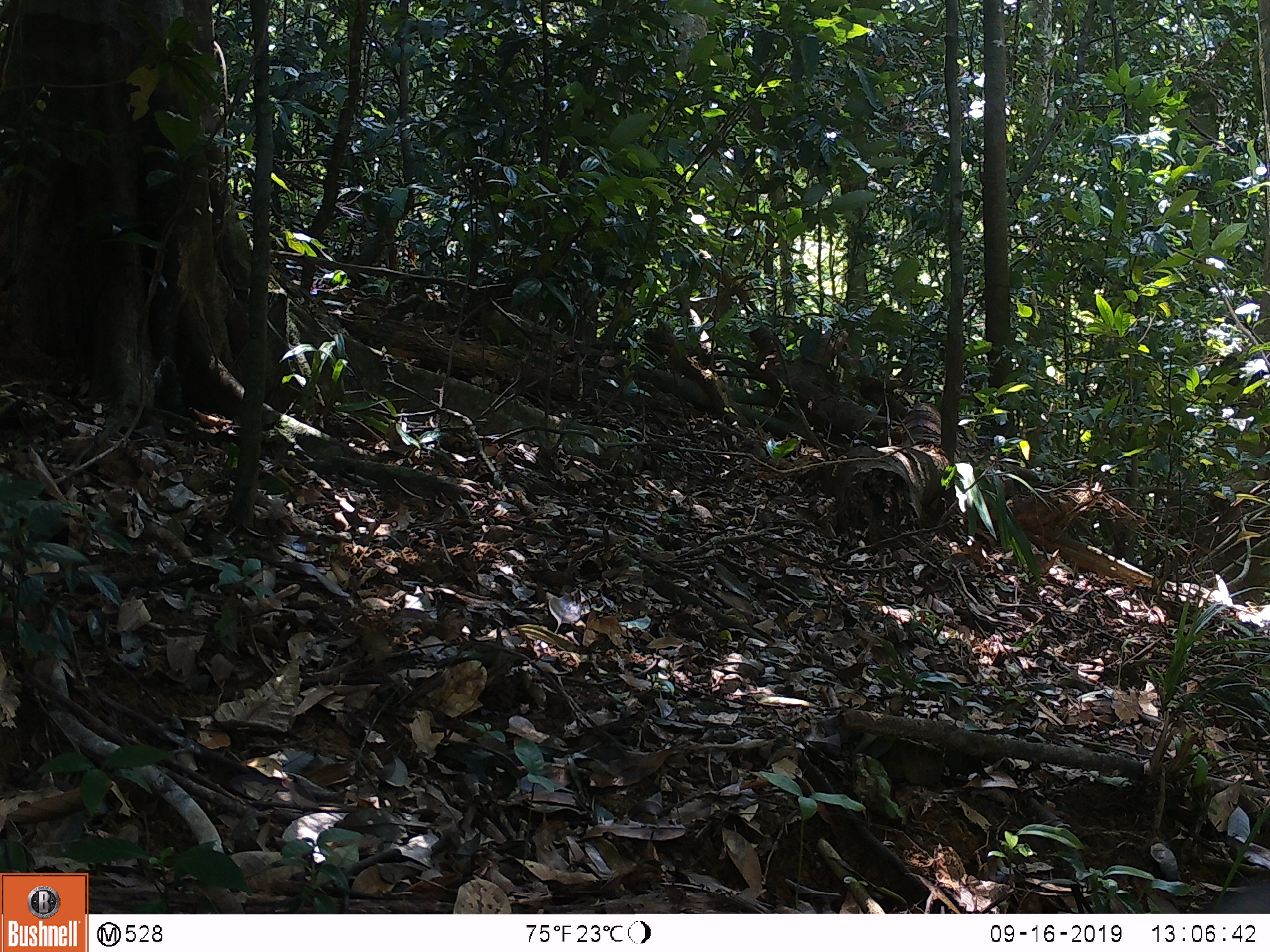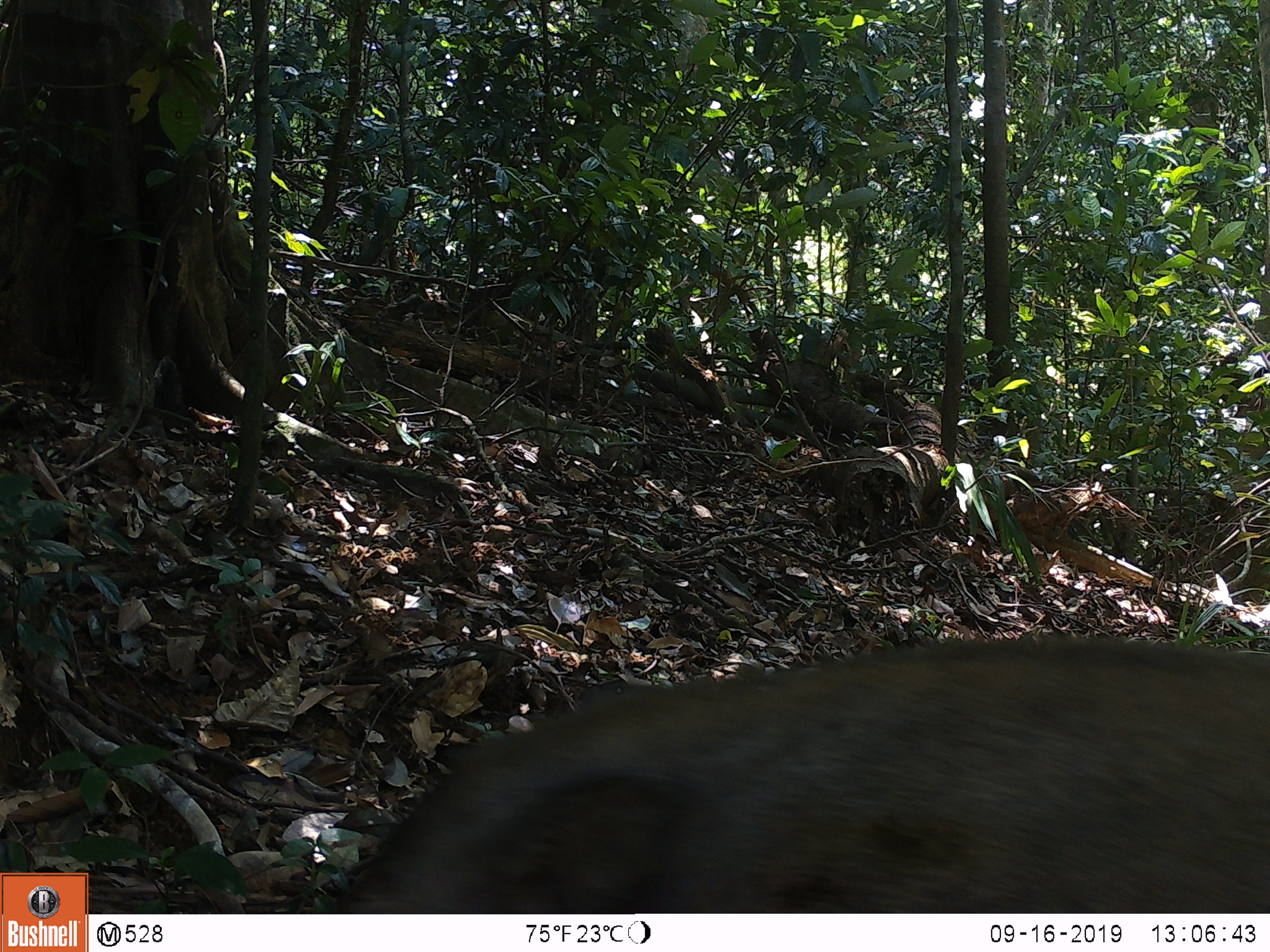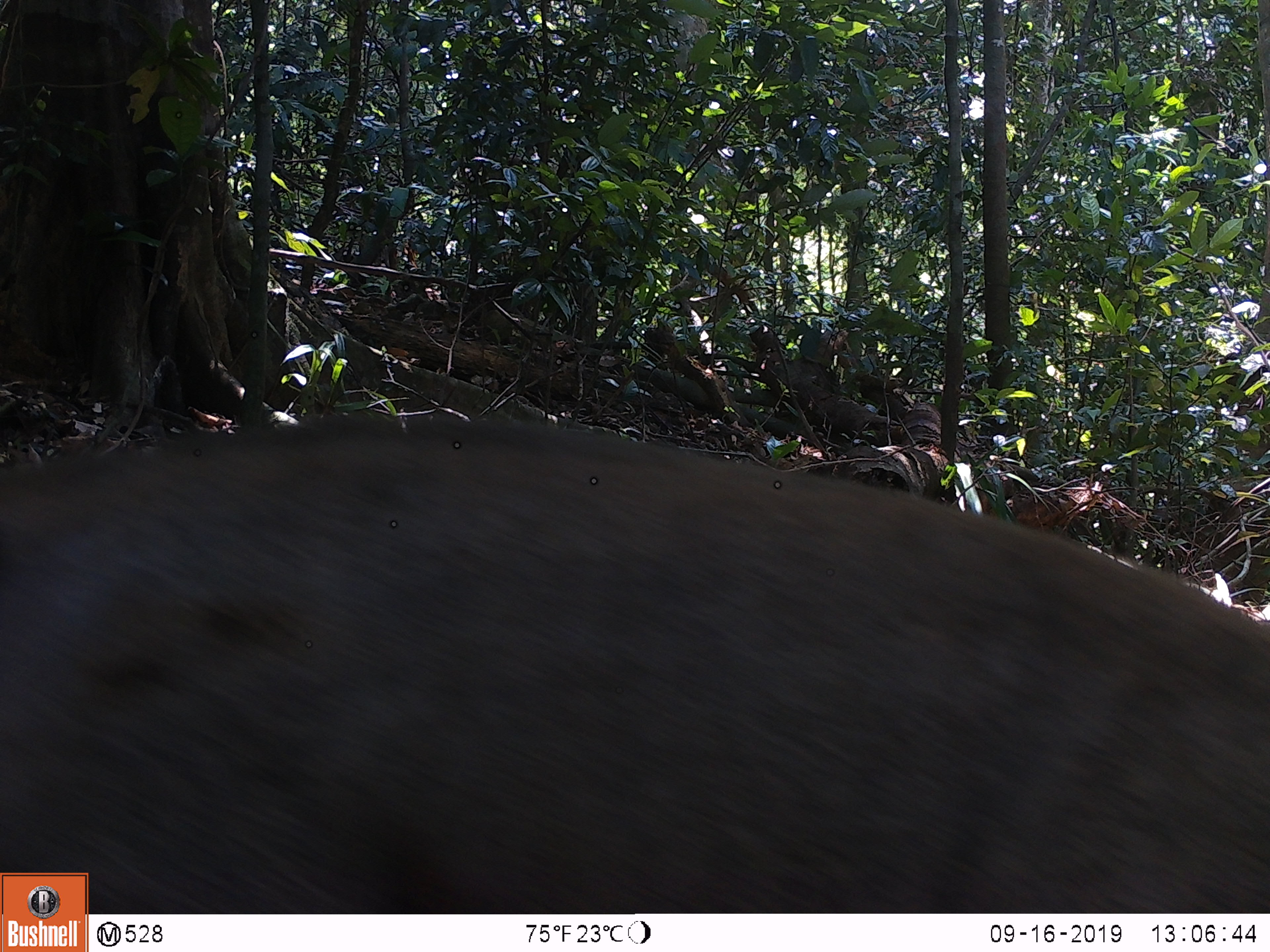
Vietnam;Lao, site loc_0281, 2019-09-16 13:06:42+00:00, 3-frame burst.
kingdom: Animalia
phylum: Chordata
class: Mammalia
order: Artiodactyla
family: Suidae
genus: Sus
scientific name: Sus scrofa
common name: eurasian wild pig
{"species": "eurasian wild pig (Sus scrofa)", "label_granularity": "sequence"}